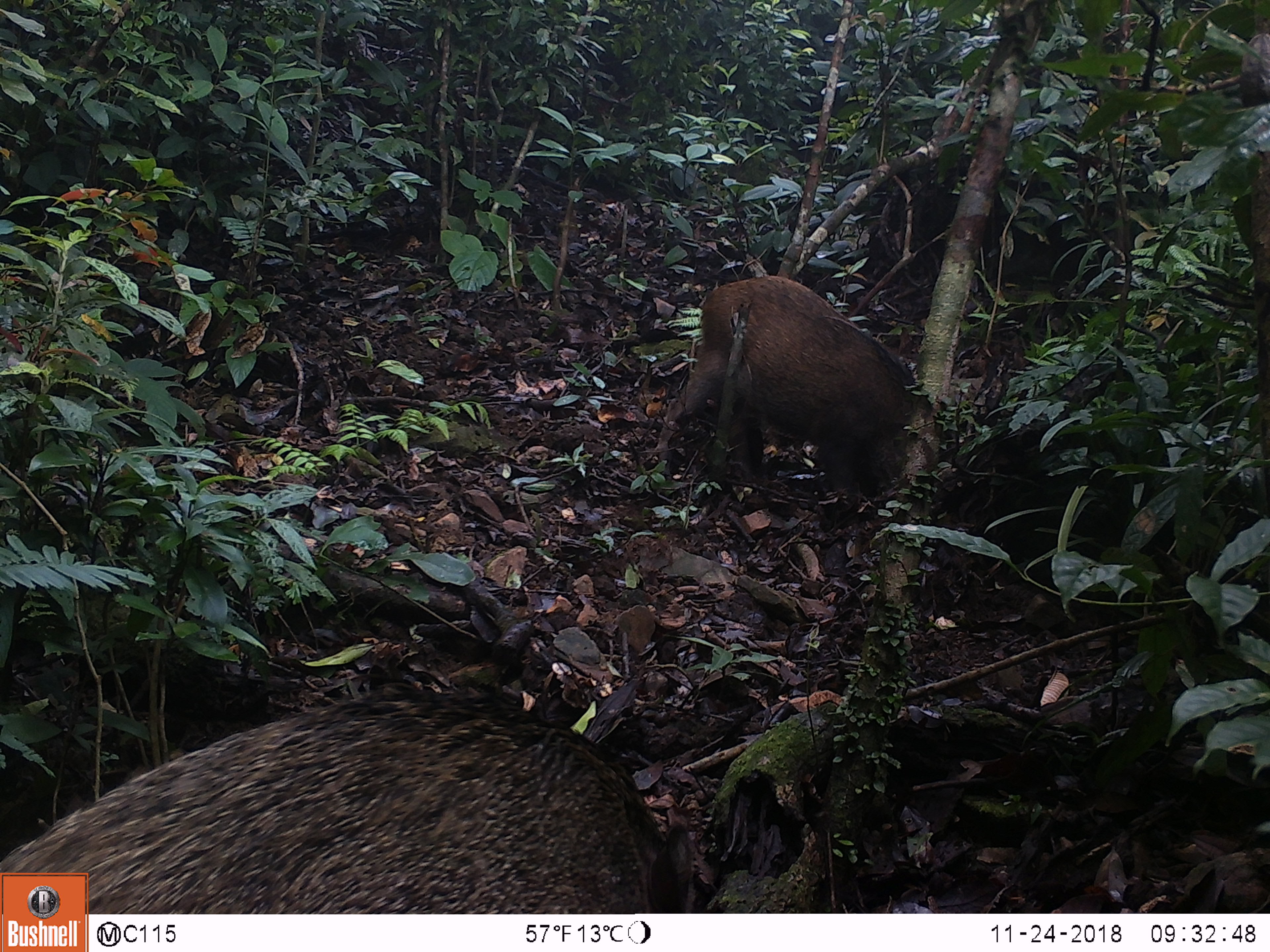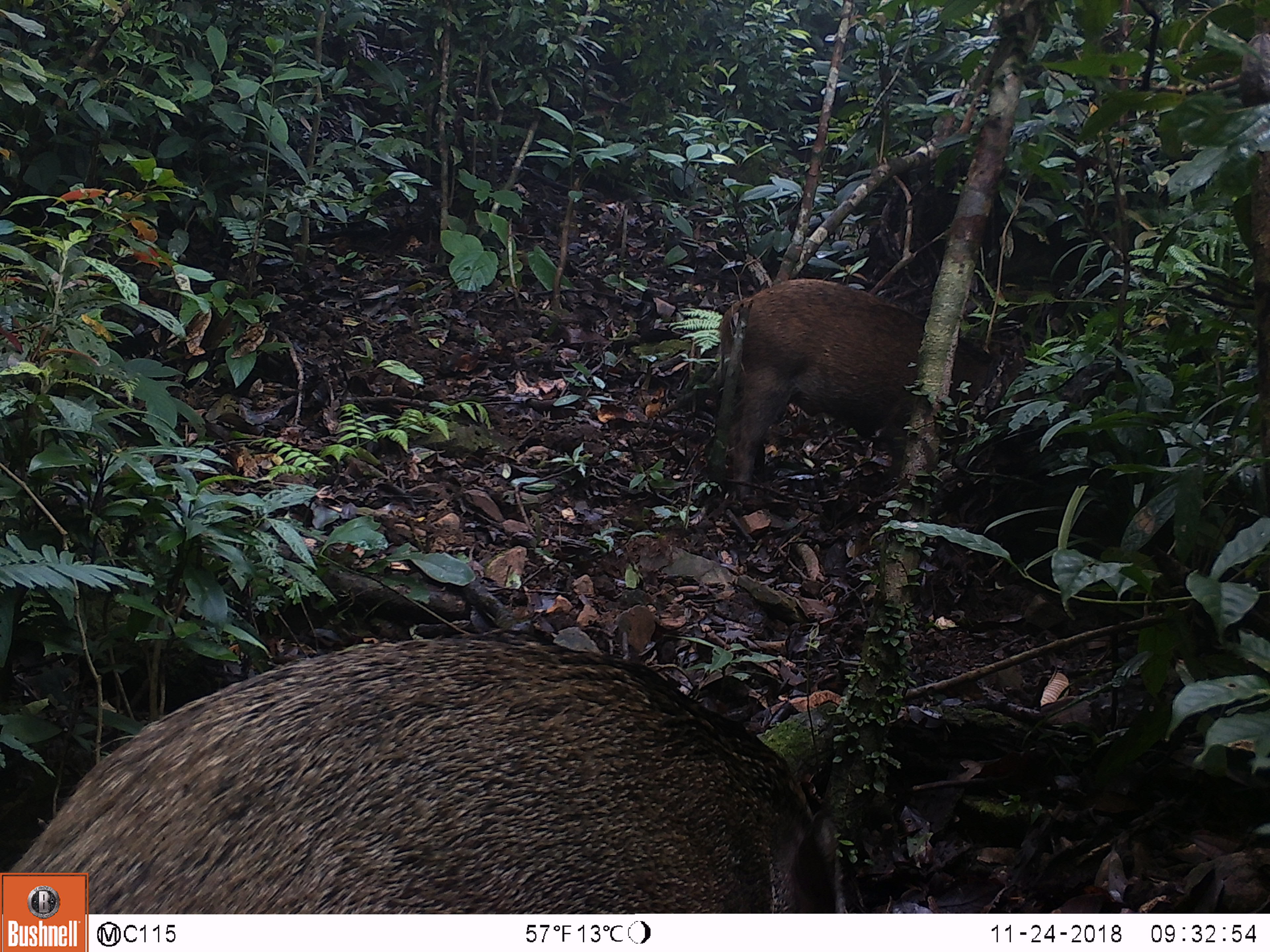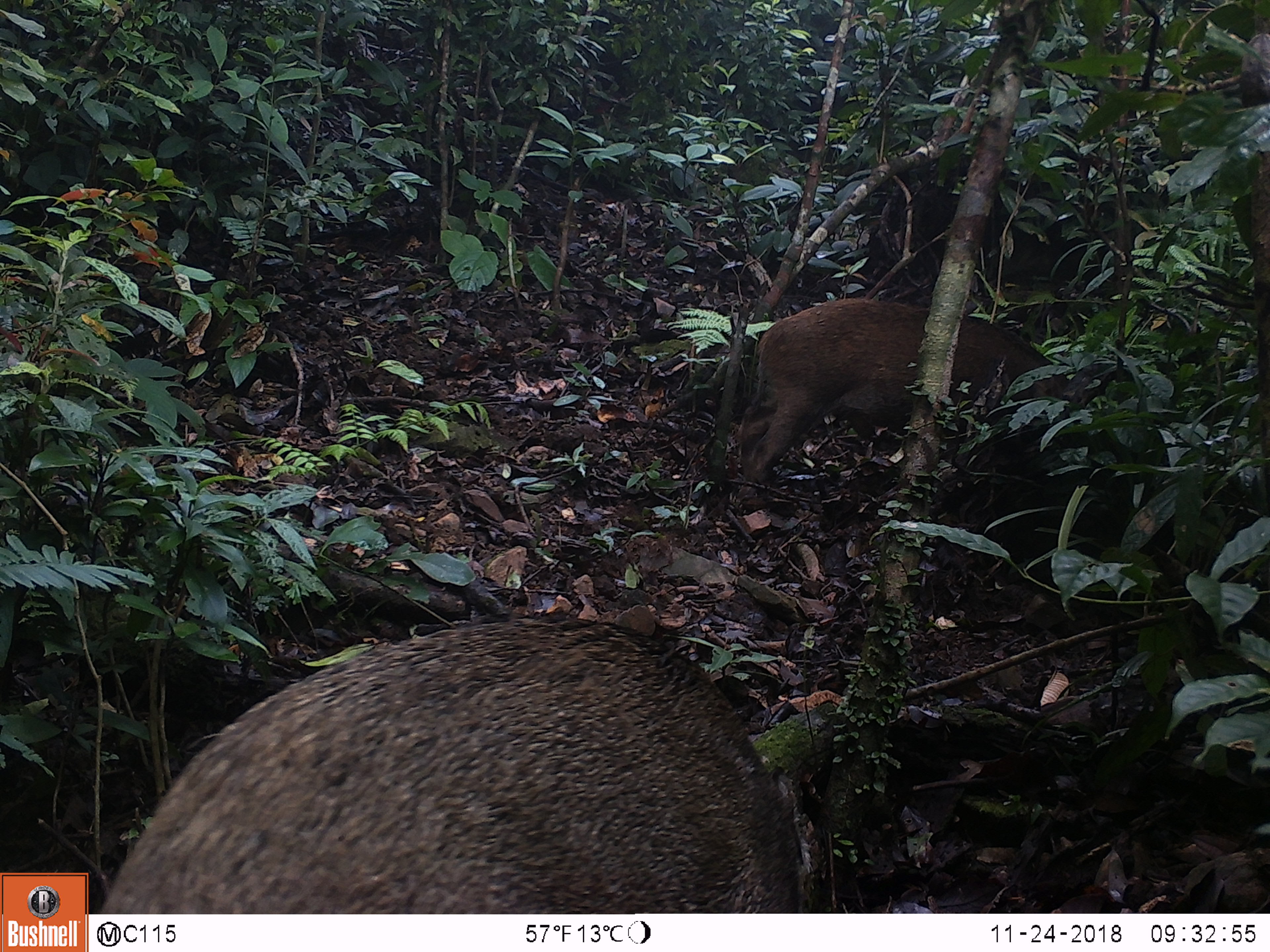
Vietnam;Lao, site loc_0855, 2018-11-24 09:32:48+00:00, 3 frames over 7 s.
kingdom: Animalia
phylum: Chordata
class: Mammalia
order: Artiodactyla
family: Suidae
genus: Sus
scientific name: Sus scrofa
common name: eurasian wild pig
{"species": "eurasian wild pig (Sus scrofa)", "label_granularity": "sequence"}